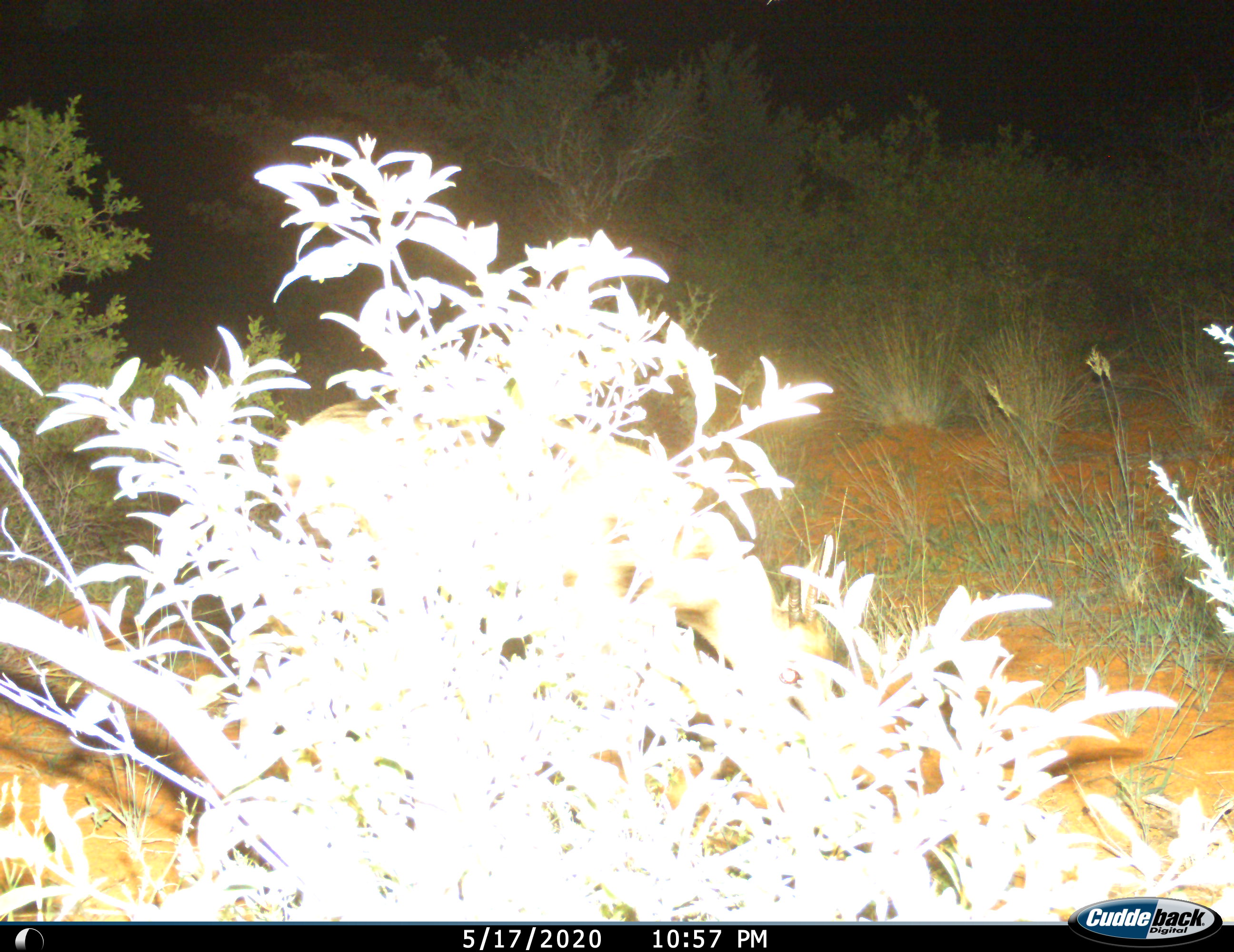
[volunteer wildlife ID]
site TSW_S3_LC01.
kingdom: Animalia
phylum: Chordata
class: Mammalia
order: Artiodactyla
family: Bovidae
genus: Sylvicapra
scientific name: Sylvicapra grimmia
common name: common duiker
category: duikercommongrey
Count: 1.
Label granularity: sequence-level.